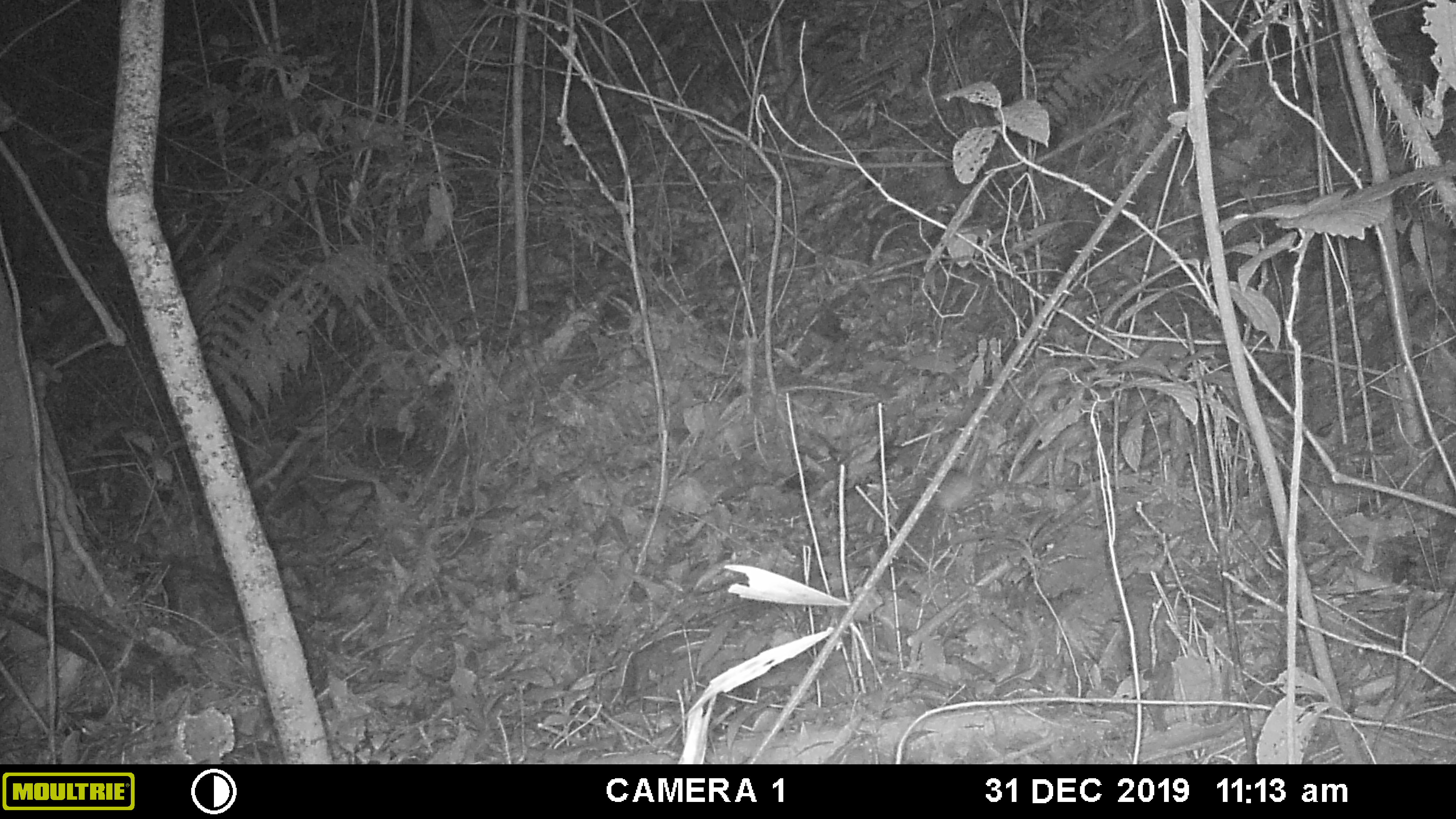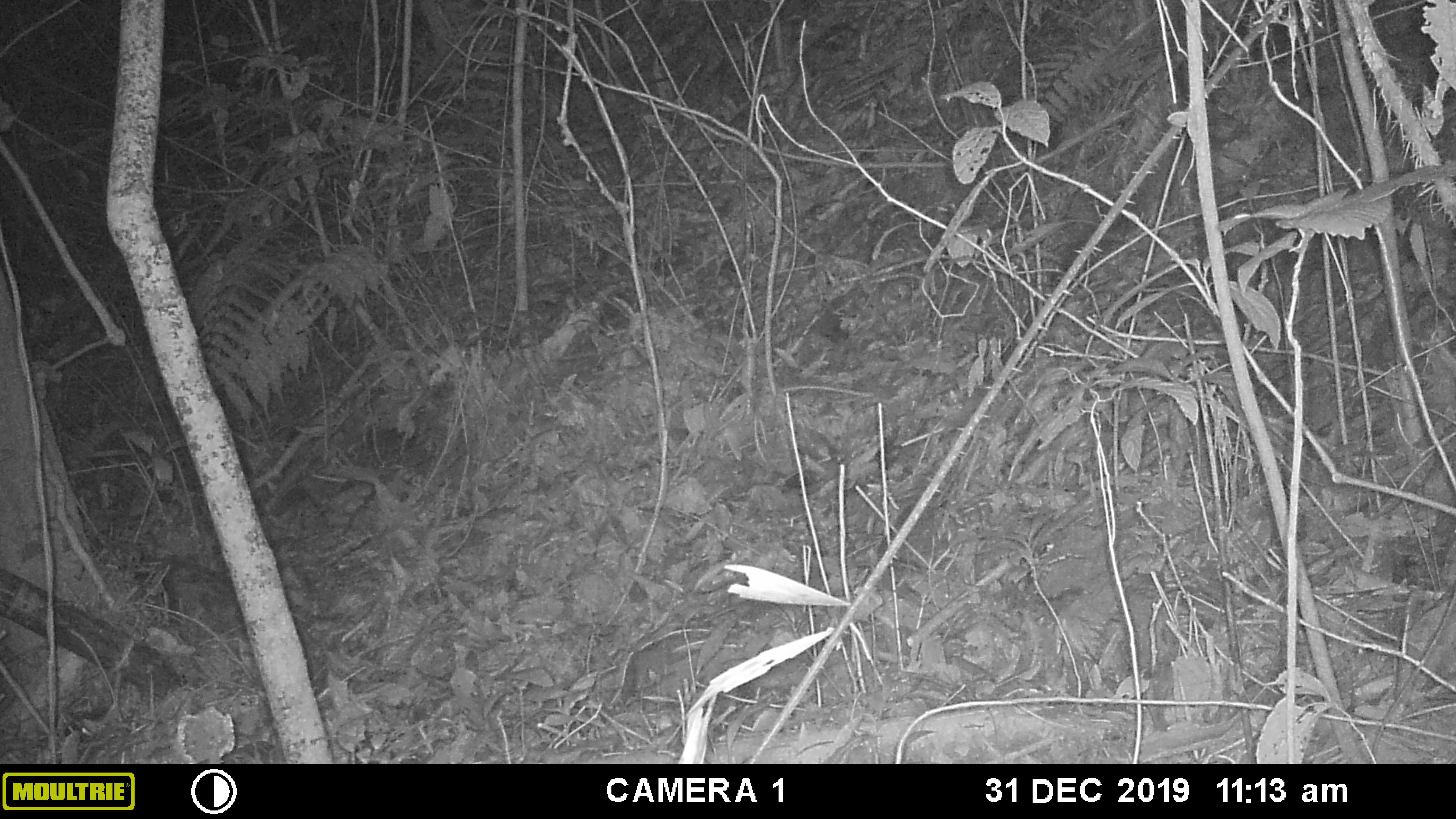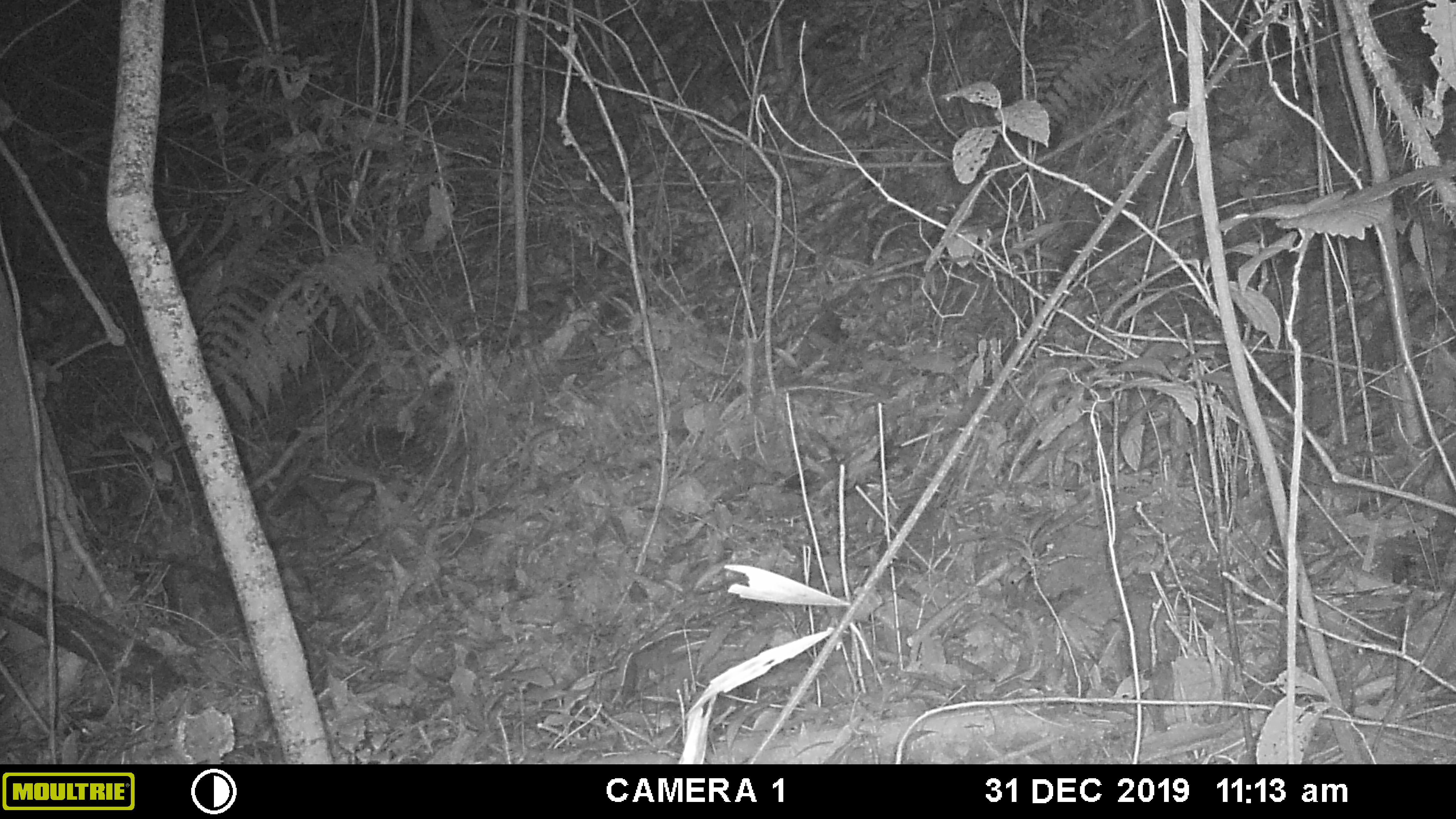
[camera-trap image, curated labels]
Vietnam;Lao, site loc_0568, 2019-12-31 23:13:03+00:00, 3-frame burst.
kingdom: Animalia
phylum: Chordata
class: Mammalia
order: Rodentia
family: Muridae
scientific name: Muridae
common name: old-world mice and rats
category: unidentified murid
Unidentified murid (old-world mice and rats) (Muridae). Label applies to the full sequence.